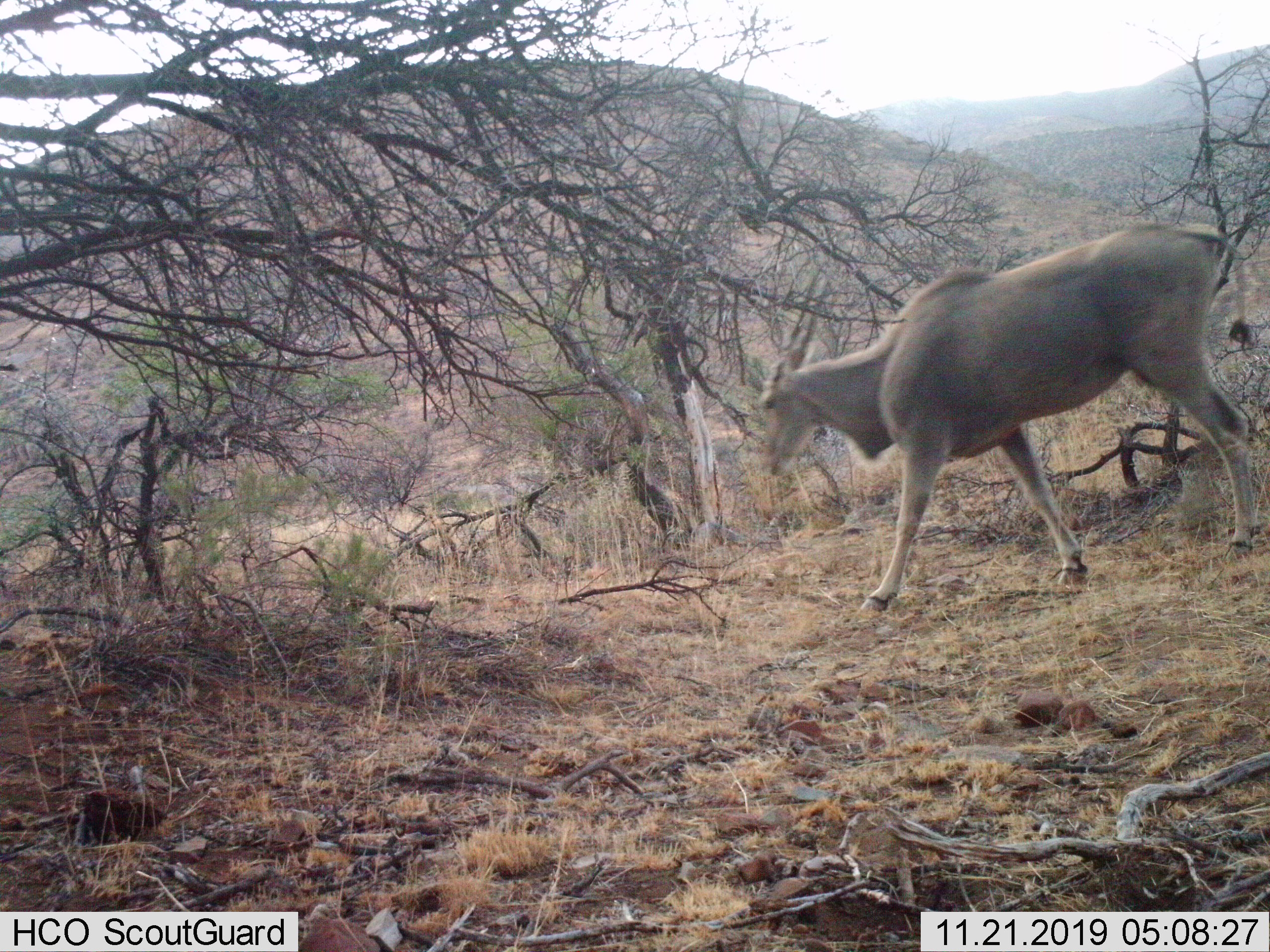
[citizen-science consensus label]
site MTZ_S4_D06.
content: unidentified animal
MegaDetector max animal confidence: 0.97